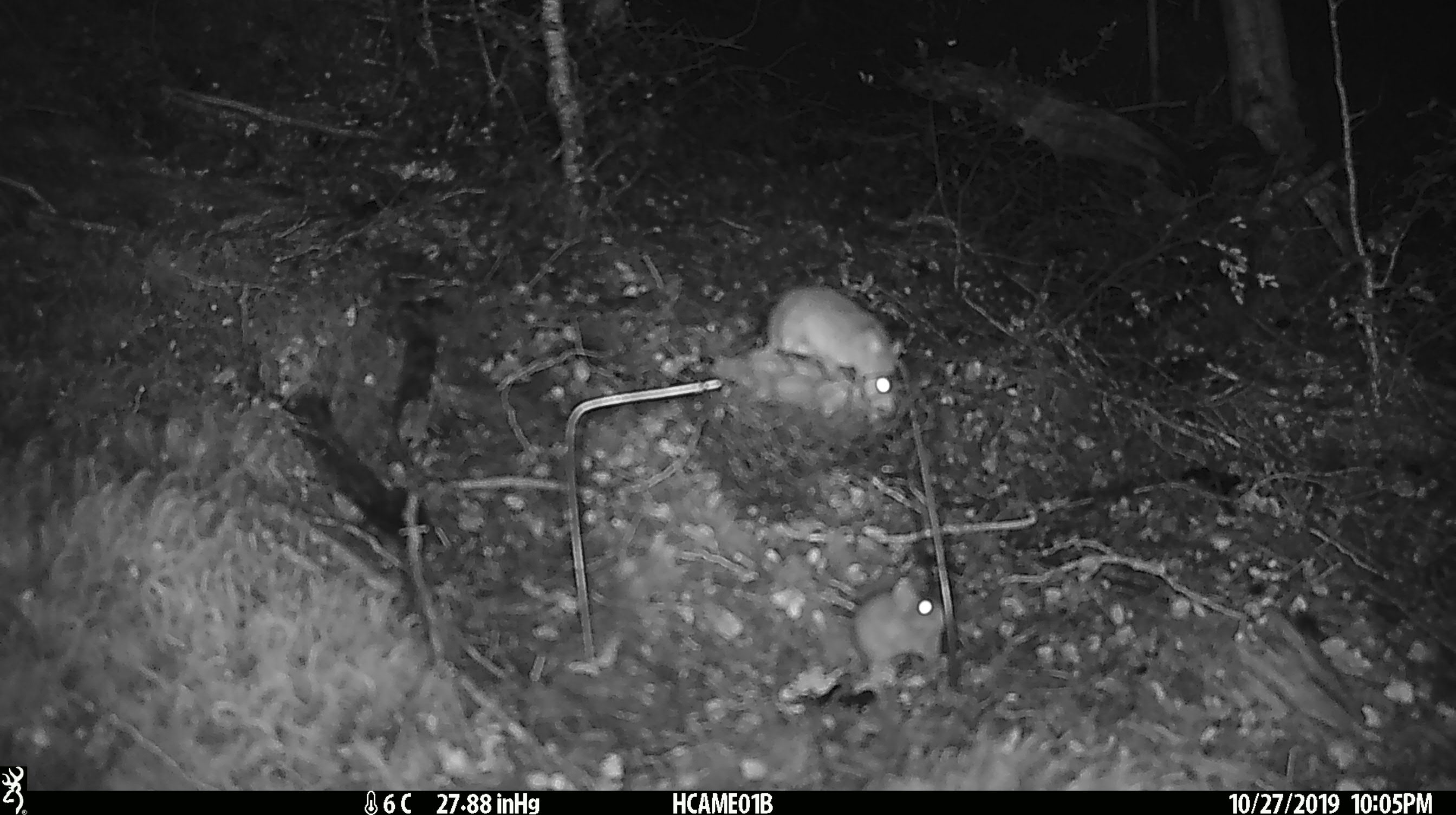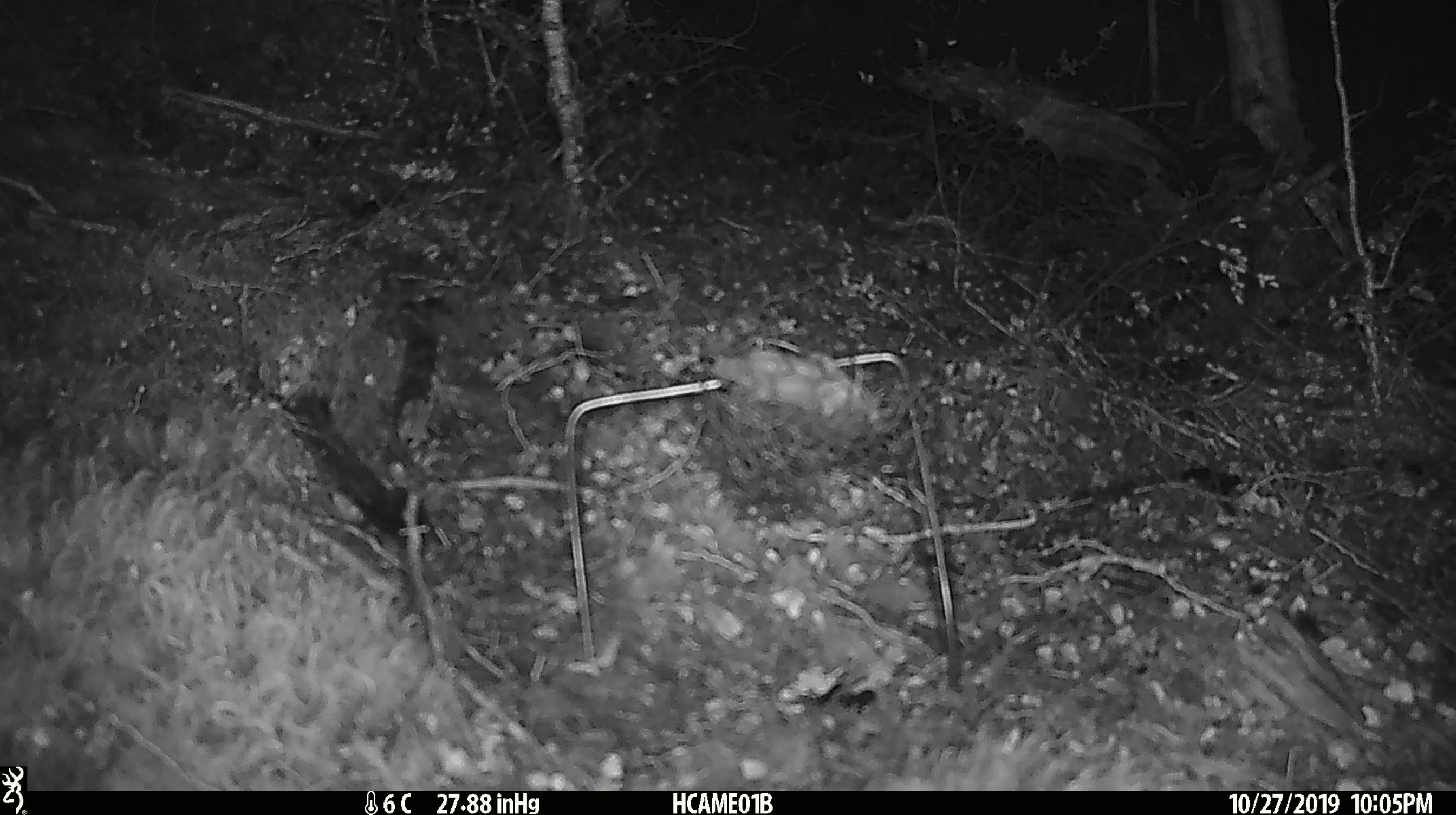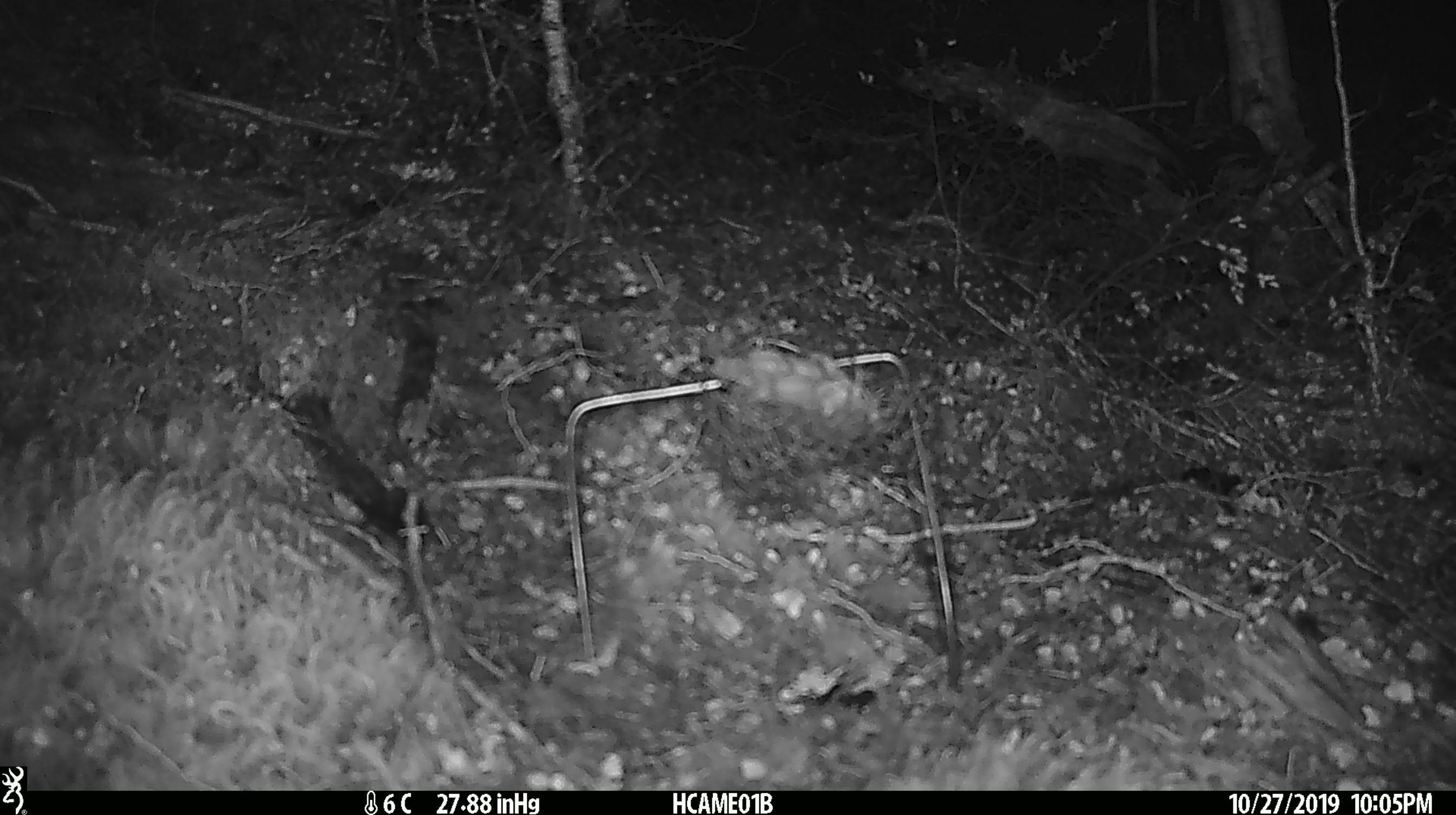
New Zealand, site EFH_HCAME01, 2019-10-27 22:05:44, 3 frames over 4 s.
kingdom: Animalia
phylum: Chordata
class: Mammalia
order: Rodentia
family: Muridae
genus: Mus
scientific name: Mus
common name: mouse